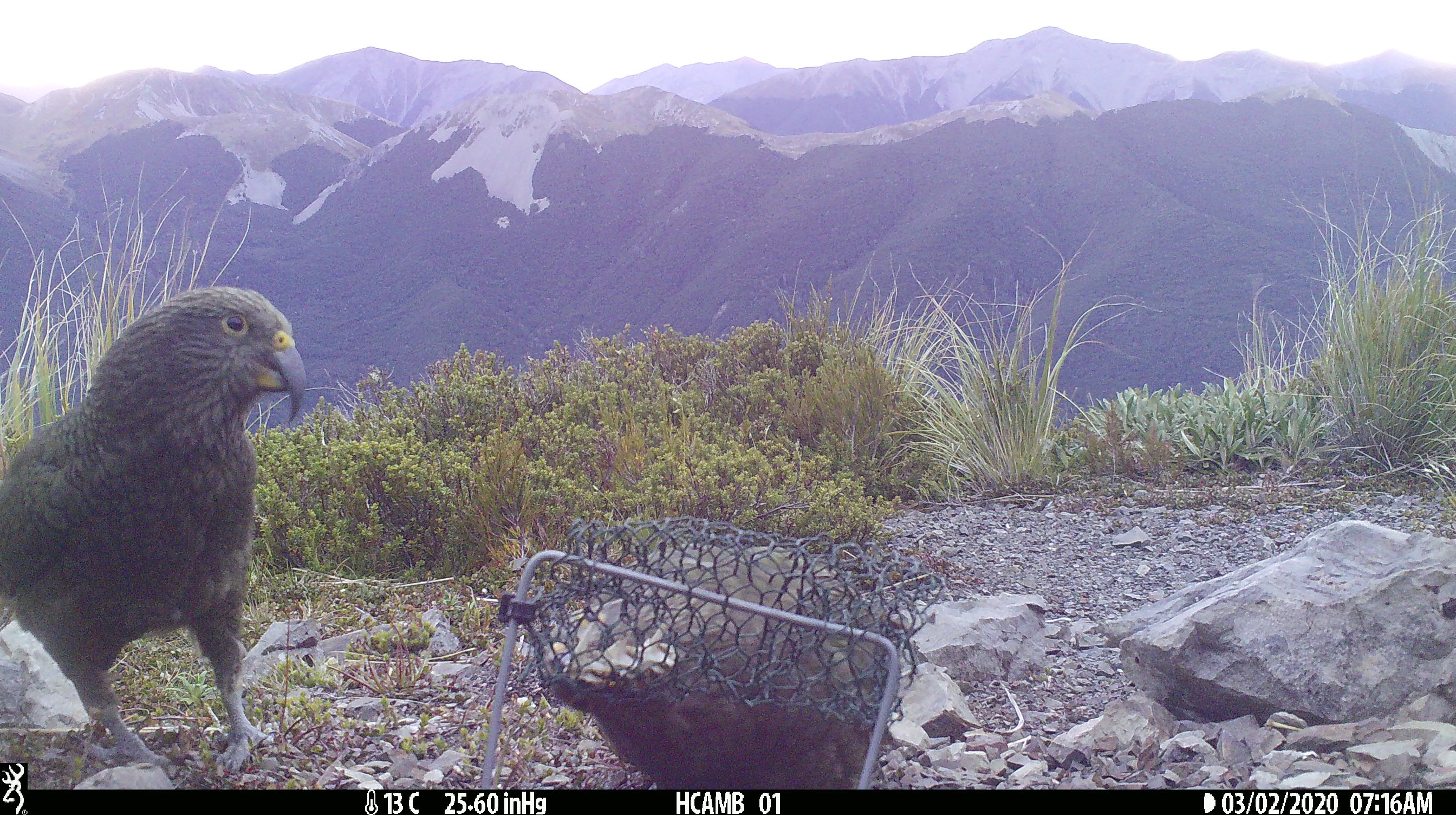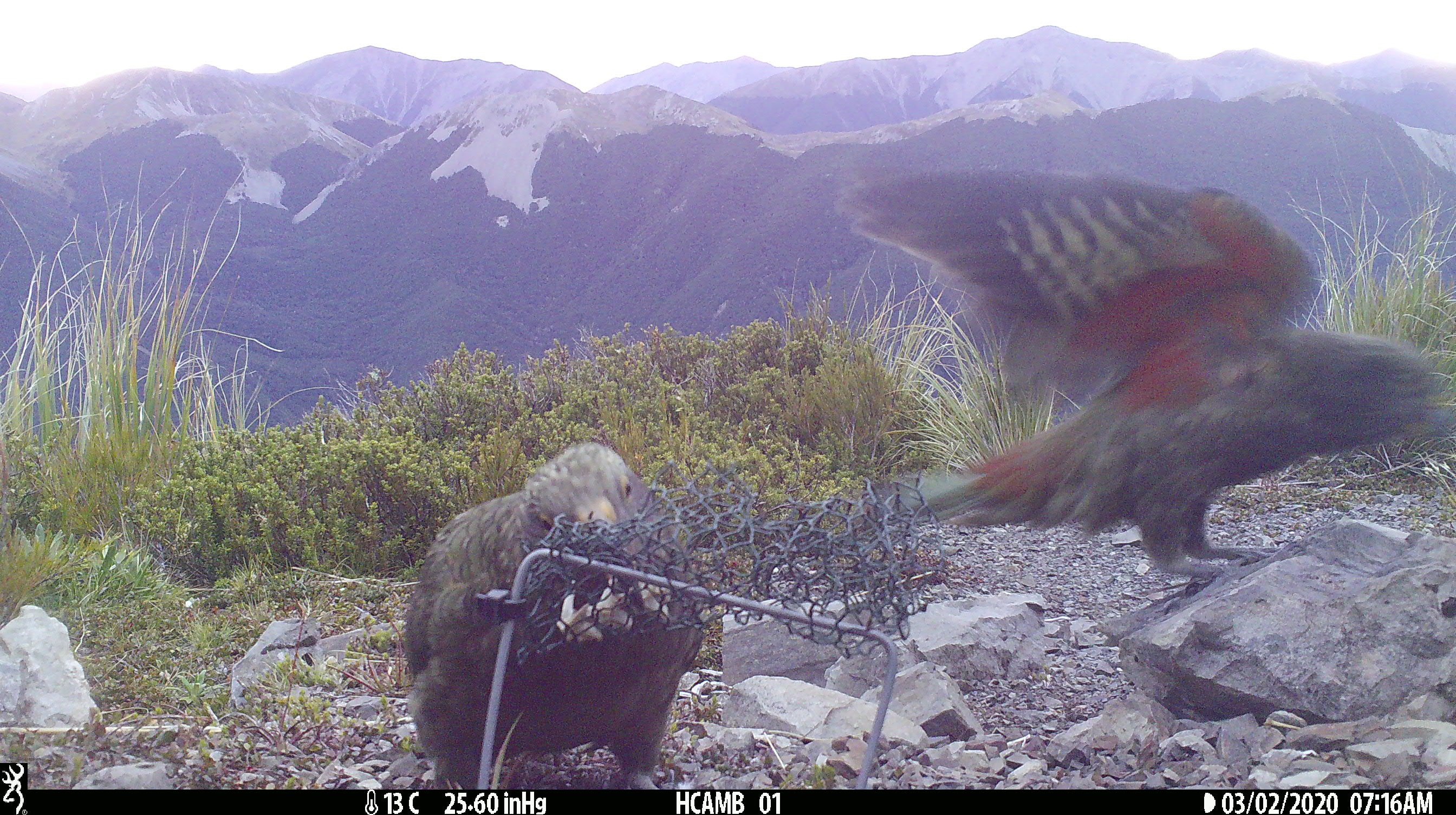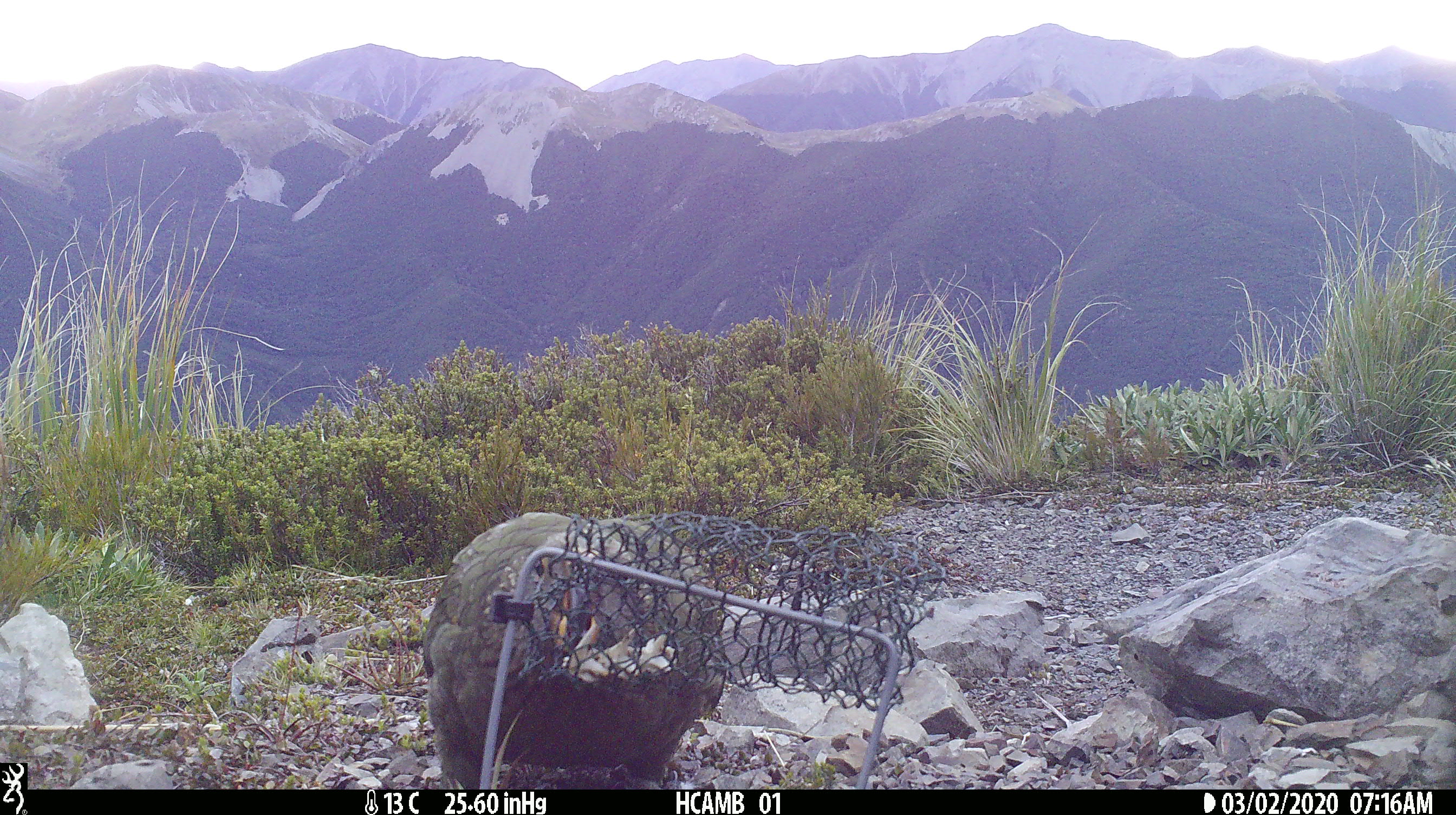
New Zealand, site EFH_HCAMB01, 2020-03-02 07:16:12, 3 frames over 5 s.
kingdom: Animalia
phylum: Chordata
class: Aves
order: Psittaciformes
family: Strigopidae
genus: Nestor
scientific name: Nestor notabilis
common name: kea